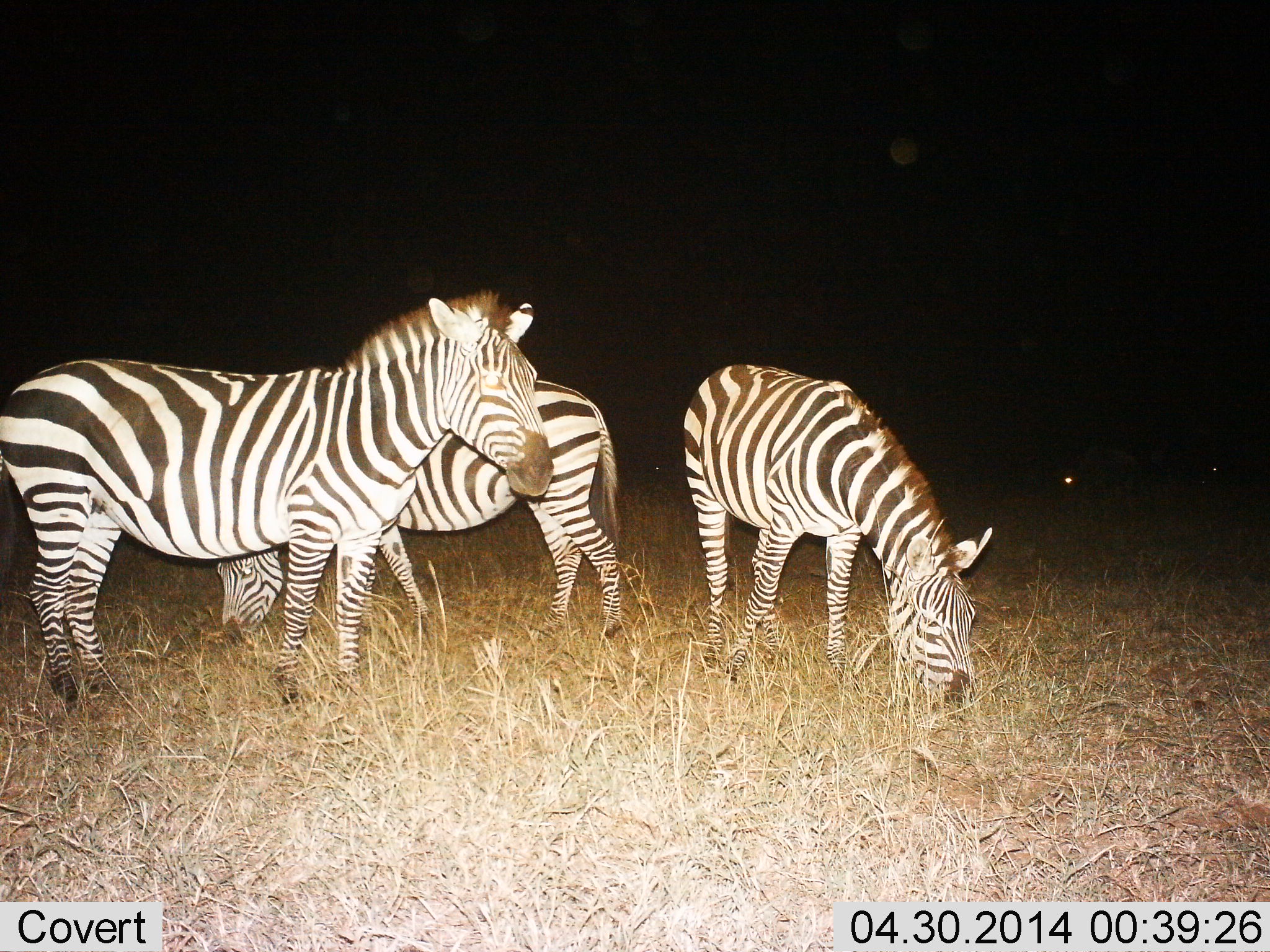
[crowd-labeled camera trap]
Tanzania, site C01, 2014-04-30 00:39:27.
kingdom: Animalia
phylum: Chordata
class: Mammalia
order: Perissodactyla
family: Equidae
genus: Equus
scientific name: Equus quagga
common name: plains zebra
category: zebra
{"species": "zebra (plains zebra) (Equus quagga)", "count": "3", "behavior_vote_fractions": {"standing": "80%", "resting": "0%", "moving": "0%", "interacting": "0%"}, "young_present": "0%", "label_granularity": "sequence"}